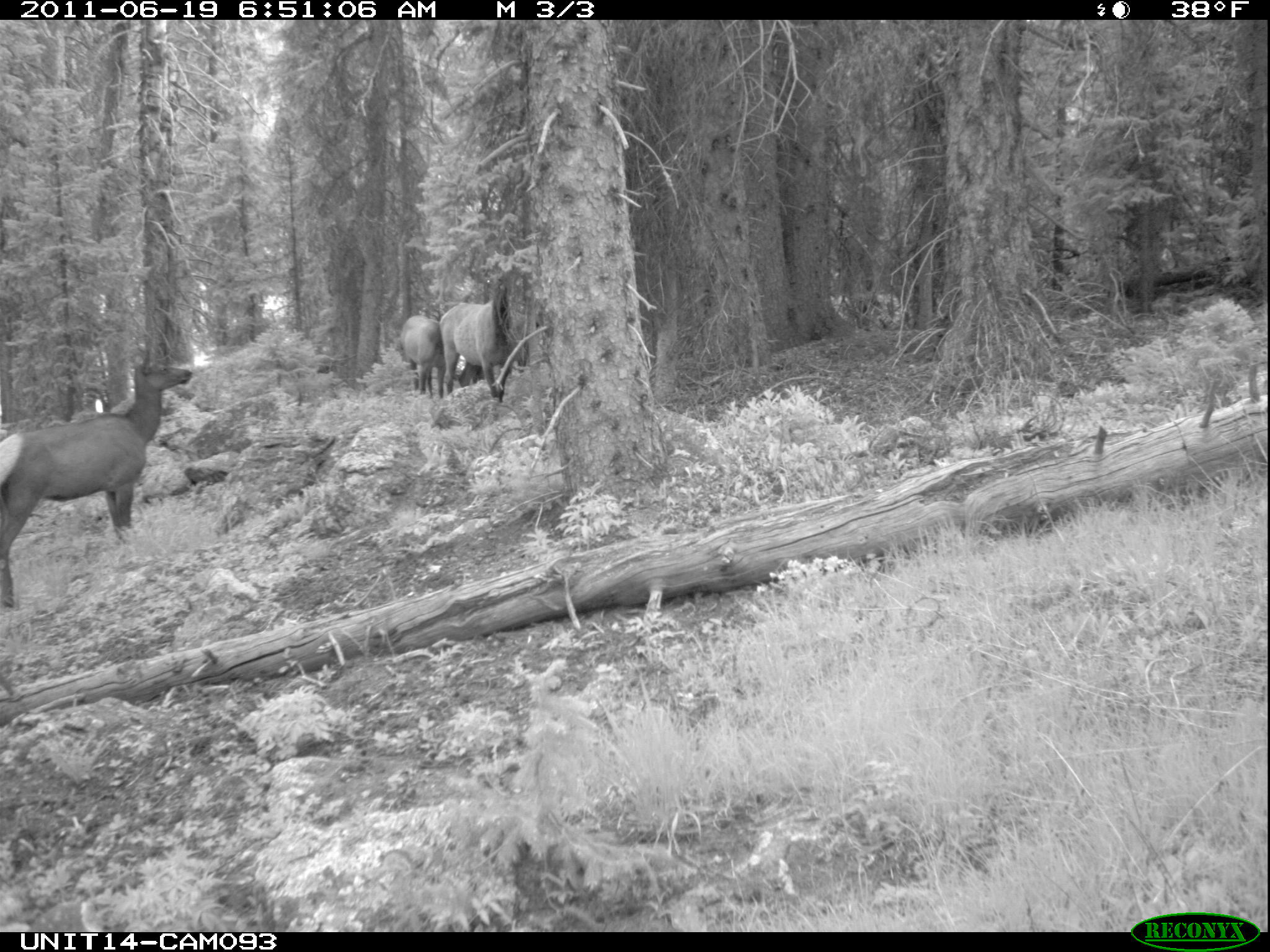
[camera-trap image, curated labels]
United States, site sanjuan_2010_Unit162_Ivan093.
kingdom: Animalia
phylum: Chordata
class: Mammalia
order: Artiodactyla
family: Cervidae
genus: Cervus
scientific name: Cervus elaphus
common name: red deer